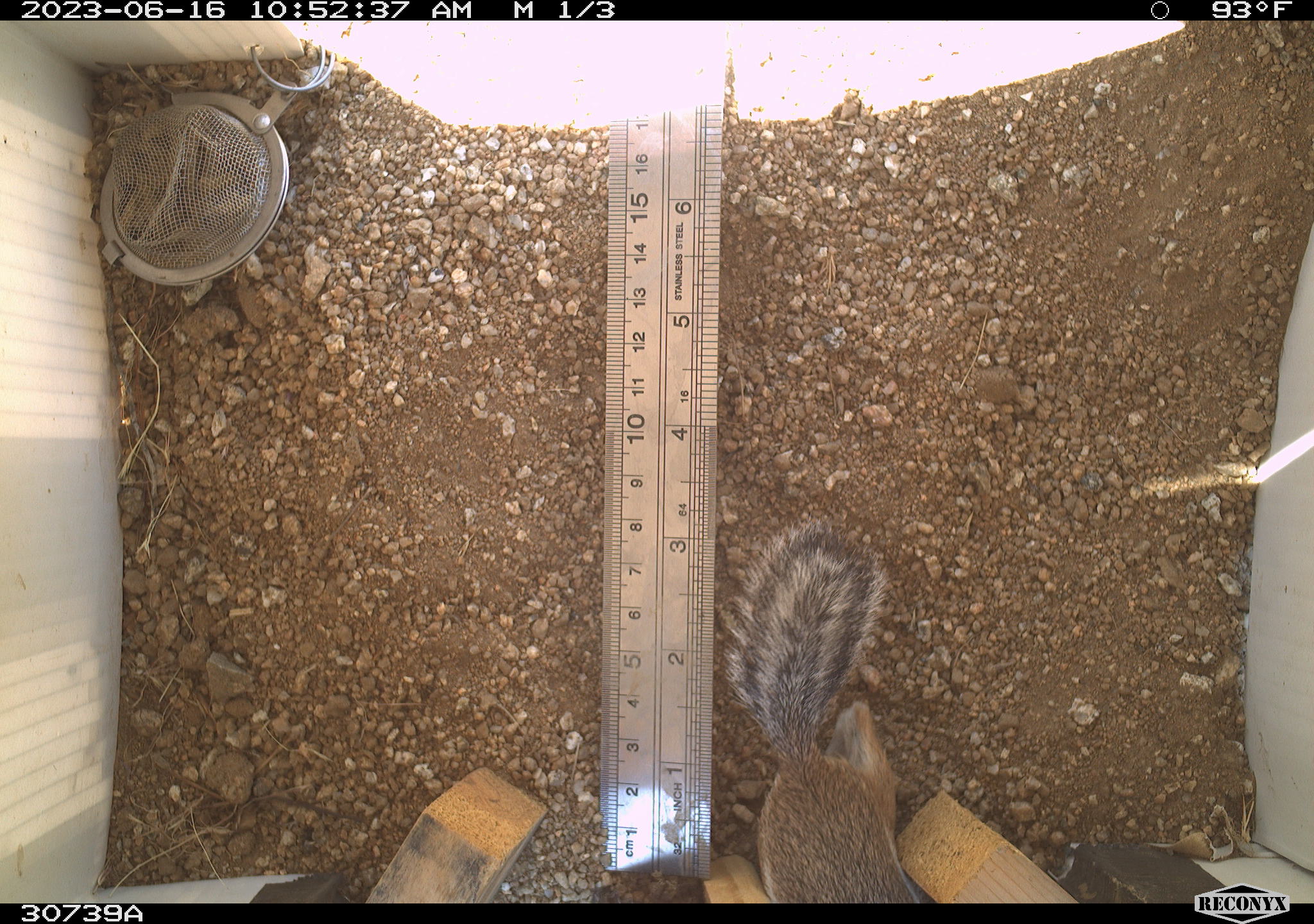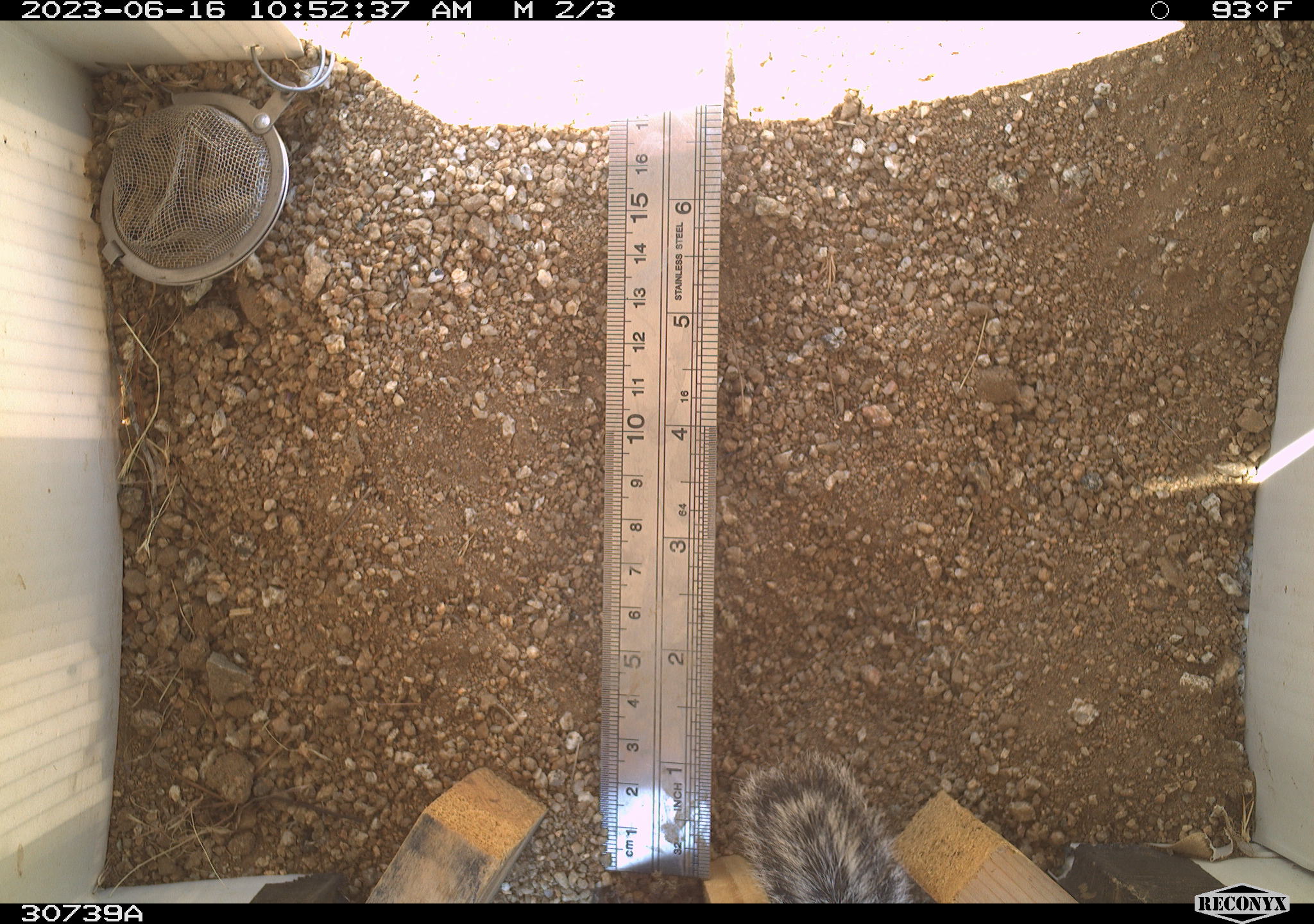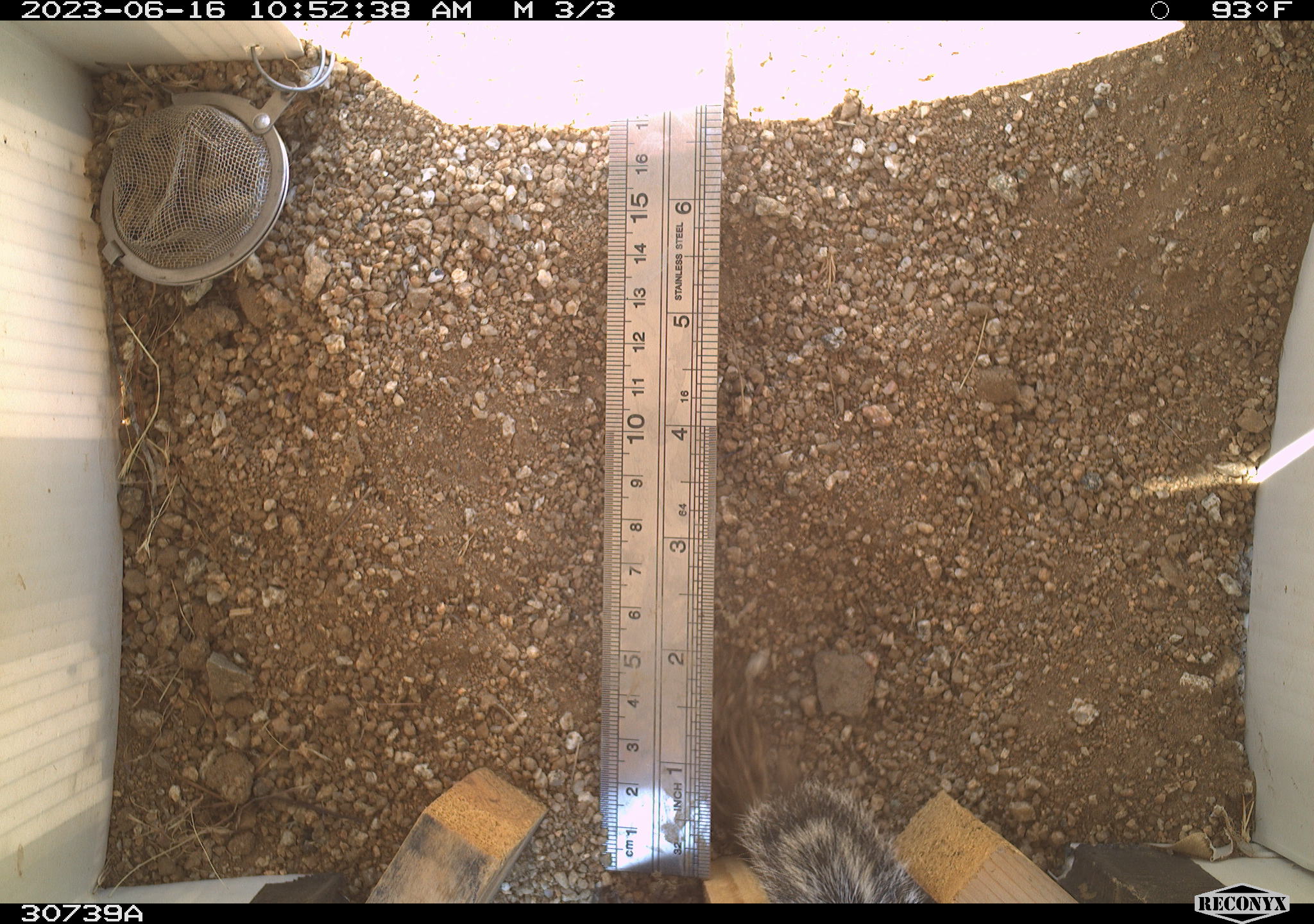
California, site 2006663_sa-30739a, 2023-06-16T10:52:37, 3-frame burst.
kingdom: Animalia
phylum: Chordata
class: Mammalia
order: Rodentia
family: Sciuridae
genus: Ammospermophilus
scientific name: Ammospermophilus leucurus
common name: white-tailed antelope squirrel